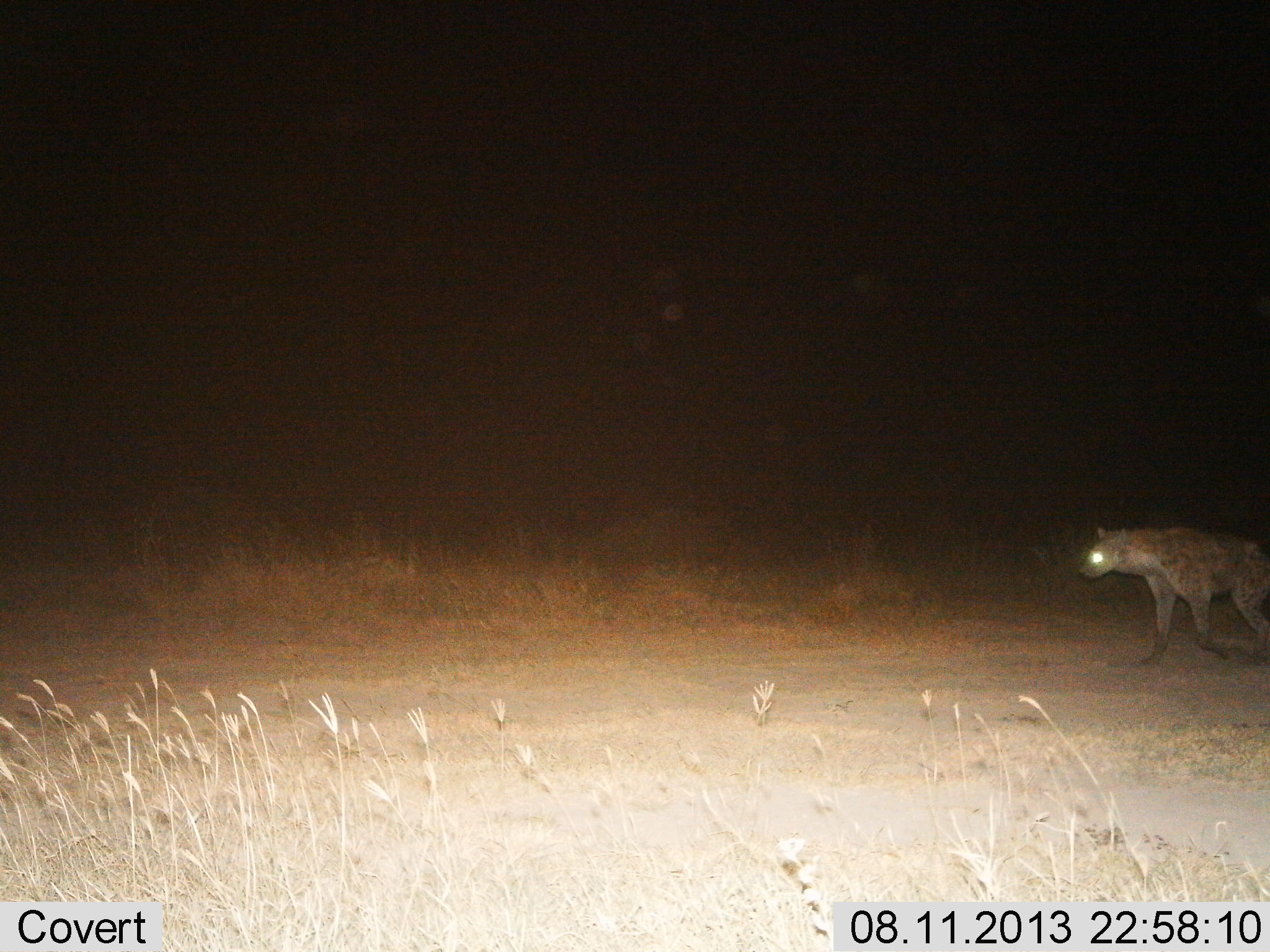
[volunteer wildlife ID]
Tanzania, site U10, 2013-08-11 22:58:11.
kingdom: Animalia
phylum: Chordata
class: Mammalia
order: Carnivora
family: Hyaenidae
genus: Crocuta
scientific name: Crocuta crocuta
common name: spotted hyena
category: hyenaspotted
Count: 1.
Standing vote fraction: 14%.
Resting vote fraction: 0%.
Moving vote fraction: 95%.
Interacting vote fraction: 0%.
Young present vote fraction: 0%.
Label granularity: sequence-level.